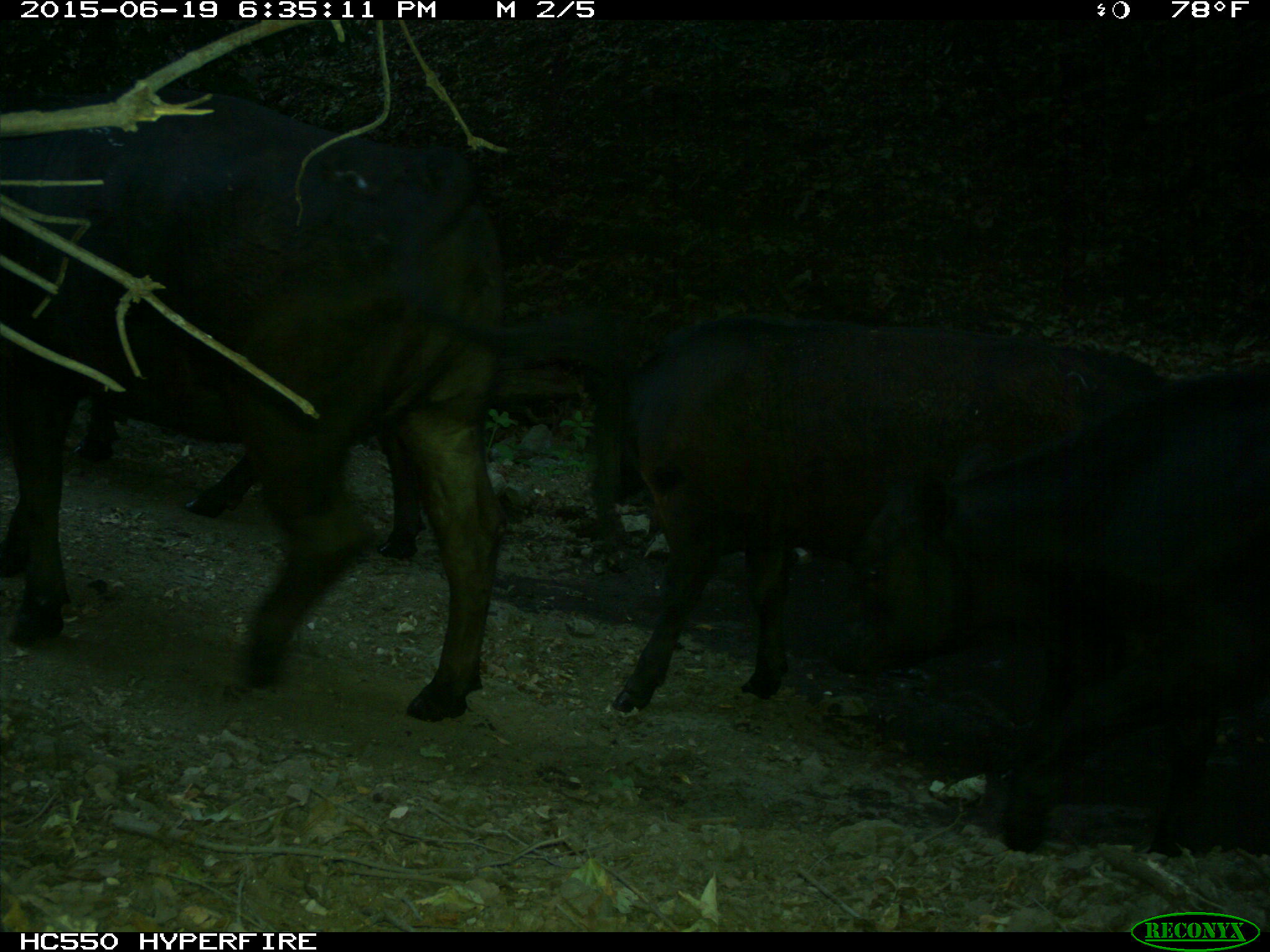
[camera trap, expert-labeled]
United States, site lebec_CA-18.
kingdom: Animalia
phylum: Chordata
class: Mammalia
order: Artiodactyla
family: Bovidae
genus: Bos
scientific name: Bos taurus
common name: domestic cow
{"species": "Bos taurus (domestic cow)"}